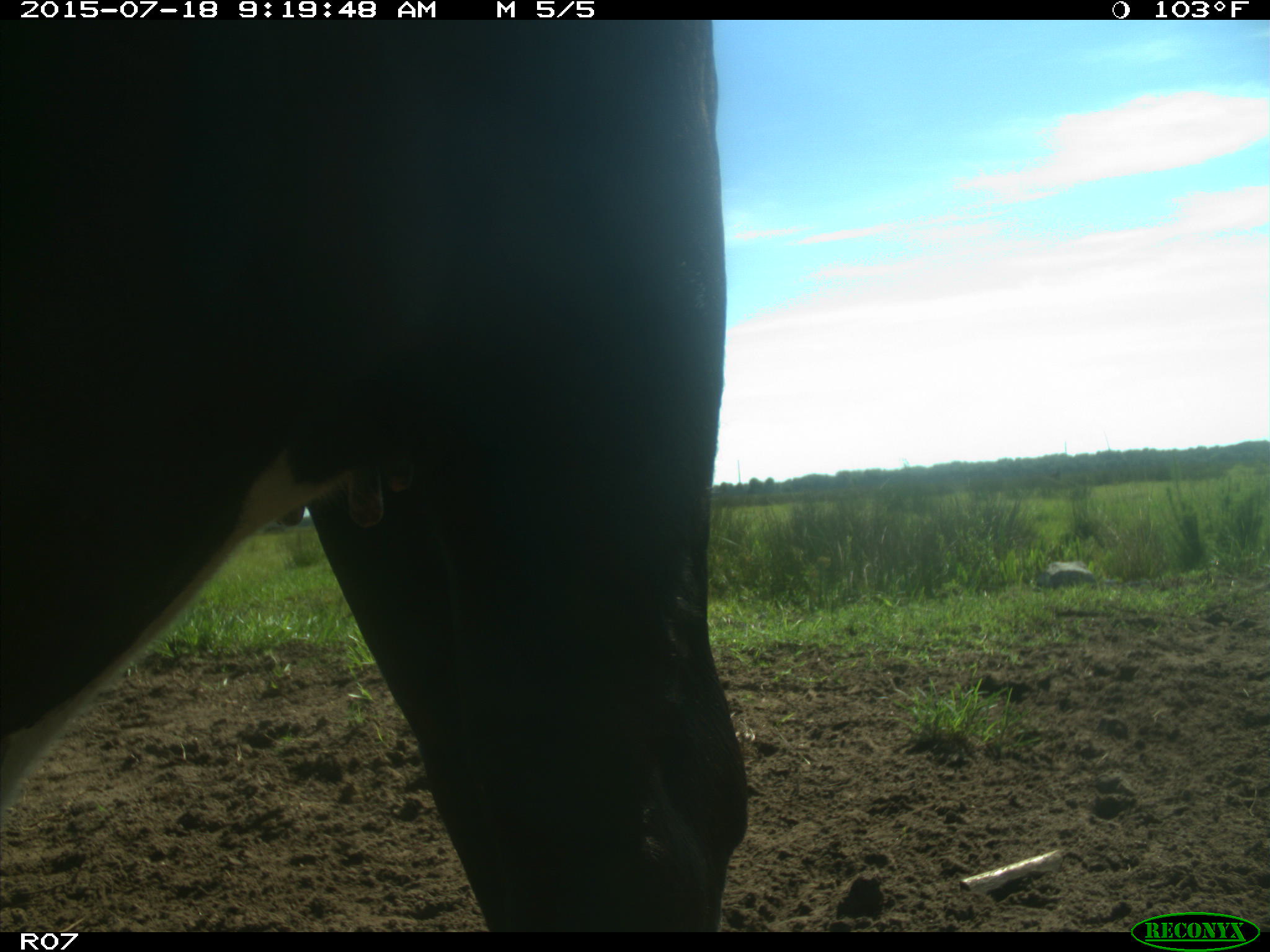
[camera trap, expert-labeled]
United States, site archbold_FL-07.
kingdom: Animalia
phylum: Chordata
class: Mammalia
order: Artiodactyla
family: Bovidae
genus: Bos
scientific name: Bos taurus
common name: domestic cow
Bos taurus (domestic cow).